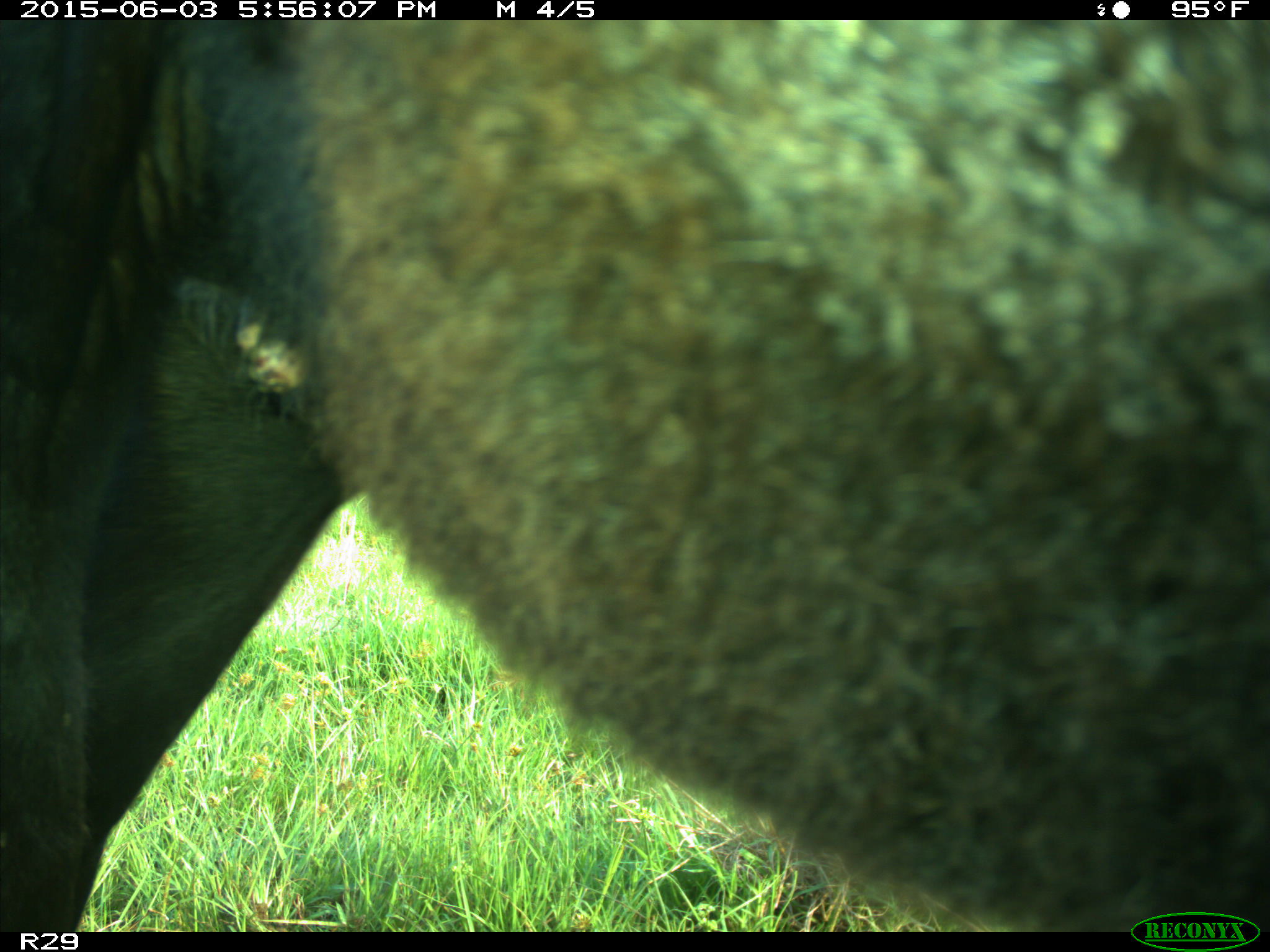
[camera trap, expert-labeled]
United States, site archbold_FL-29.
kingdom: Animalia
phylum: Chordata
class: Mammalia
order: Artiodactyla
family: Bovidae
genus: Bos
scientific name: Bos taurus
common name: domestic cow